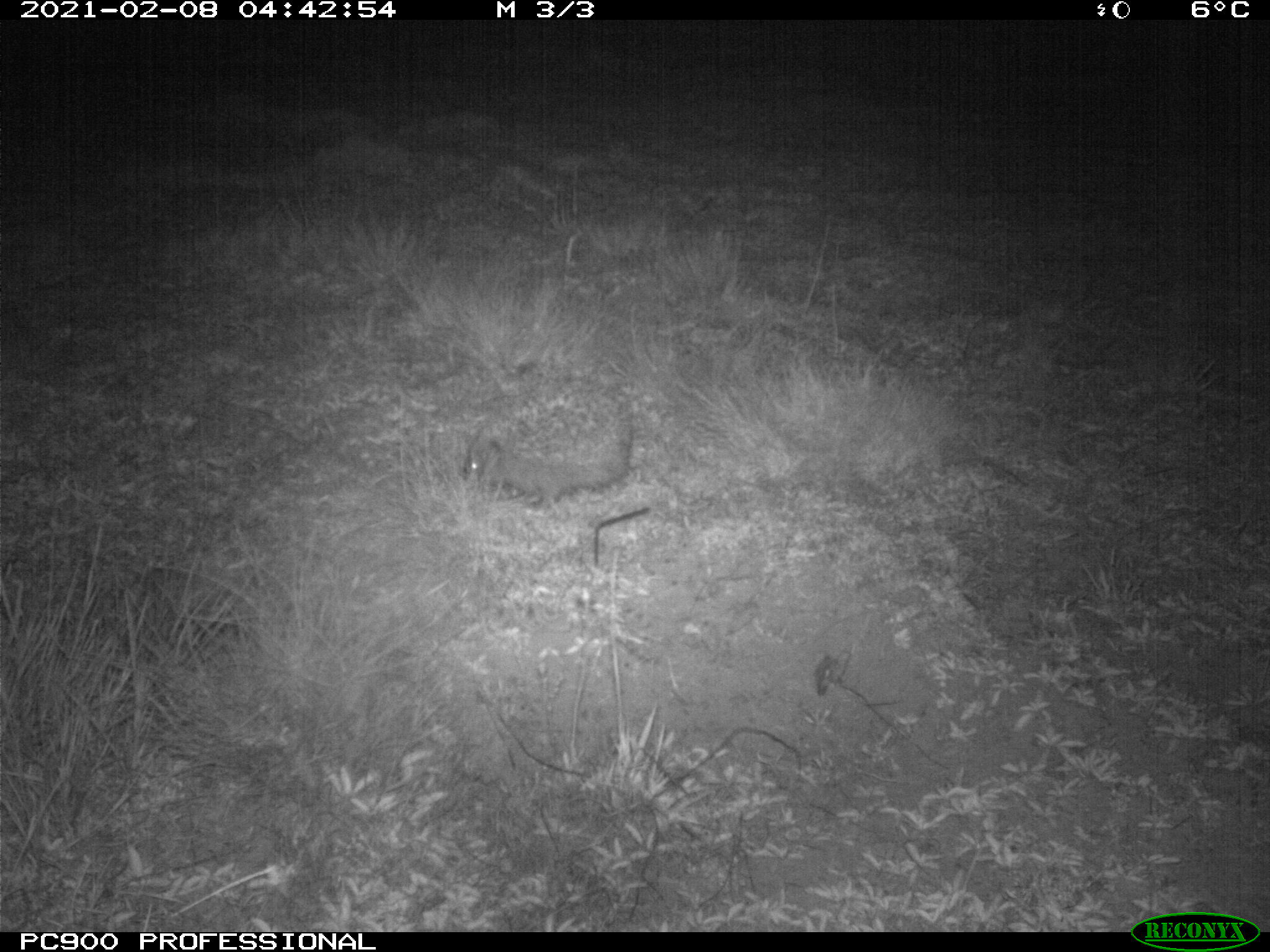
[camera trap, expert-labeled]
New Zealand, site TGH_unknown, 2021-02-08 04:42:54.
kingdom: Animalia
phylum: Chordata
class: Mammalia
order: Eulipotyphla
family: Erinaceidae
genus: Erinaceus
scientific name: Erinaceus europaeus europaeus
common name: european hedgehog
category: hedgehog